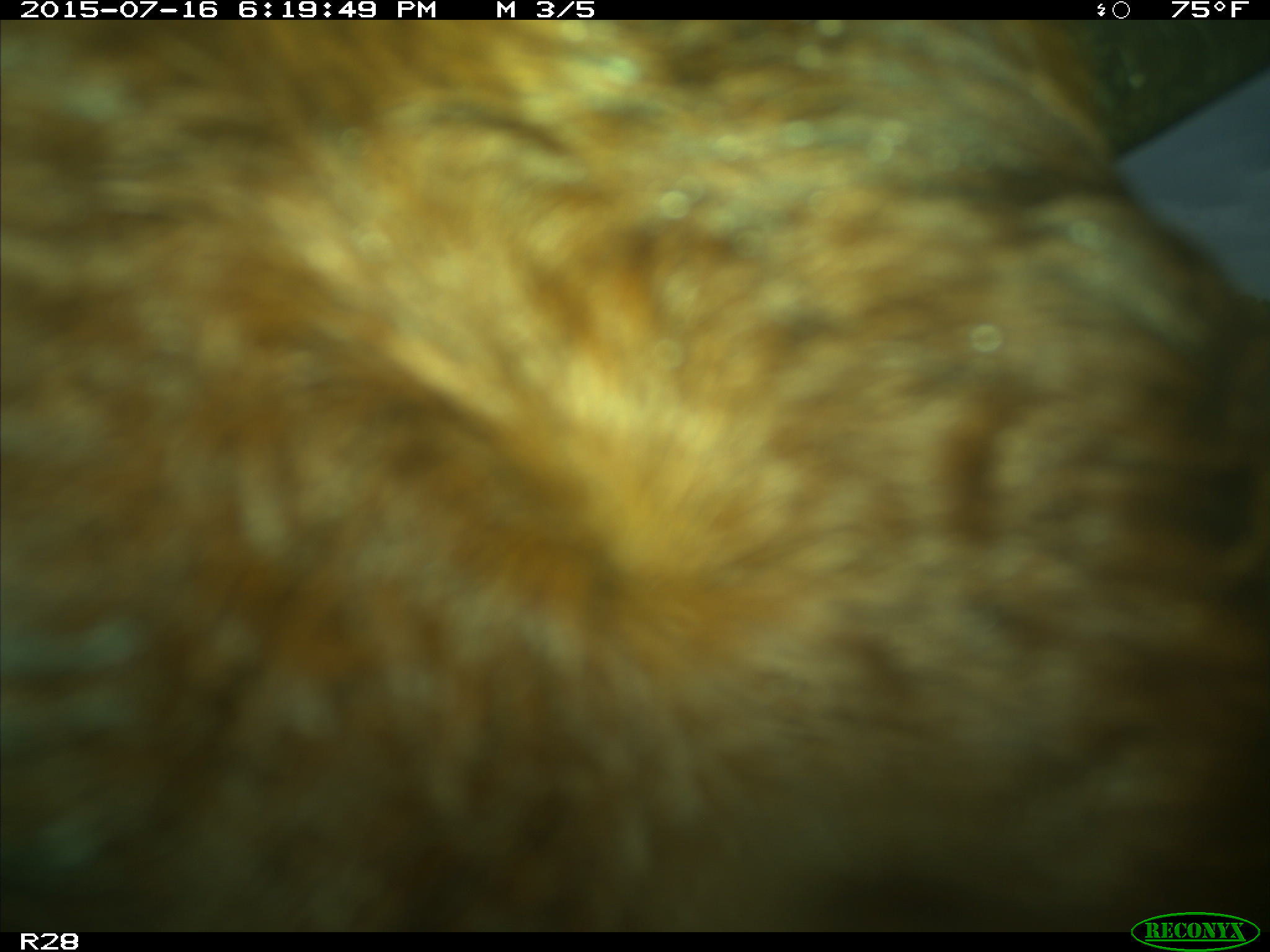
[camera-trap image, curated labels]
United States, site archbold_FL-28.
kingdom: Animalia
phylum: Chordata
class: Mammalia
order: Artiodactyla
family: Bovidae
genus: Bos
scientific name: Bos taurus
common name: domestic cow